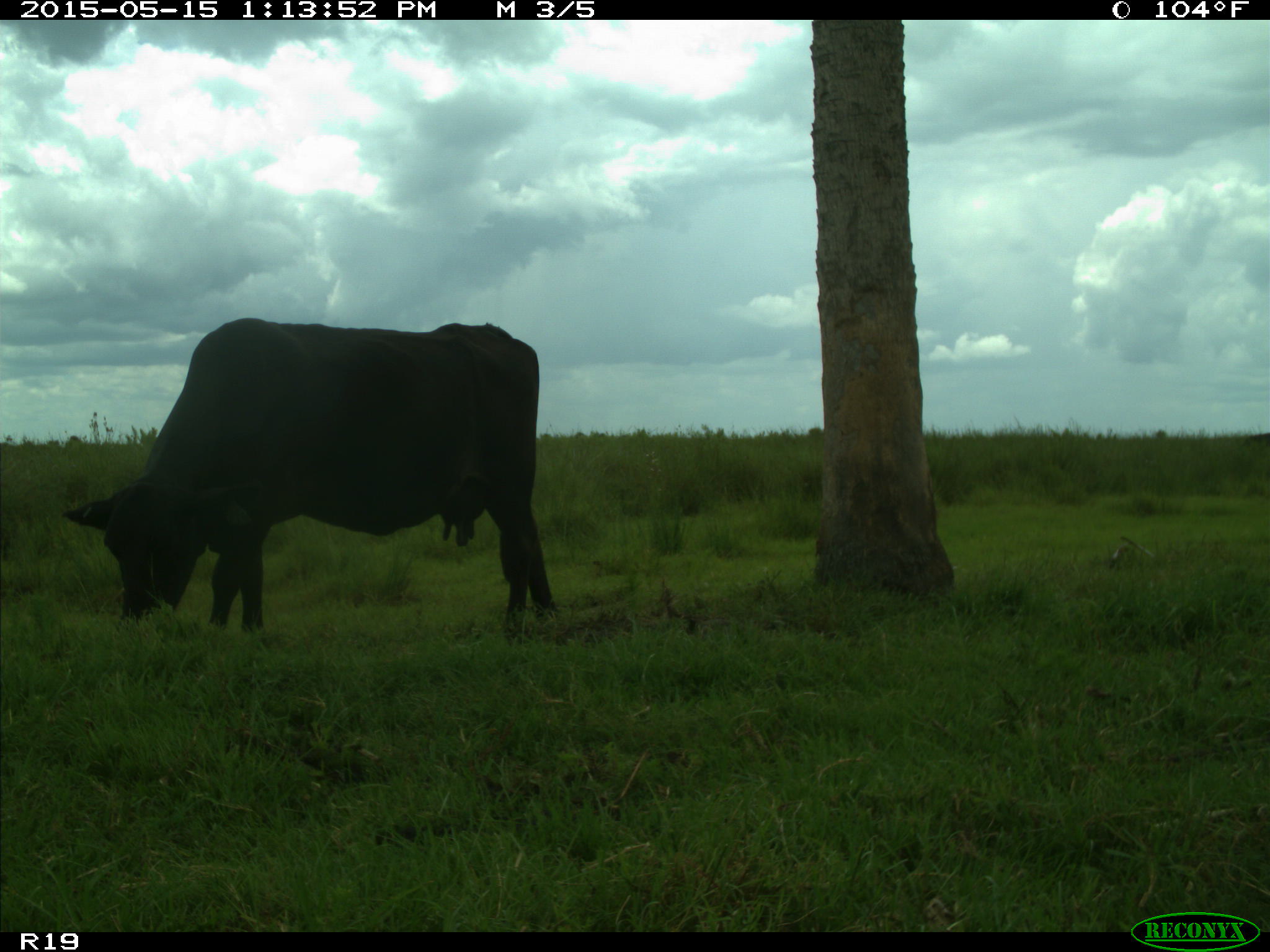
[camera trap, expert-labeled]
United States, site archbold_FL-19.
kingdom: Animalia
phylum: Chordata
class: Mammalia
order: Artiodactyla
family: Bovidae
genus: Bos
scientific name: Bos taurus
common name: domestic cow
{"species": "Bos taurus (domestic cow)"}